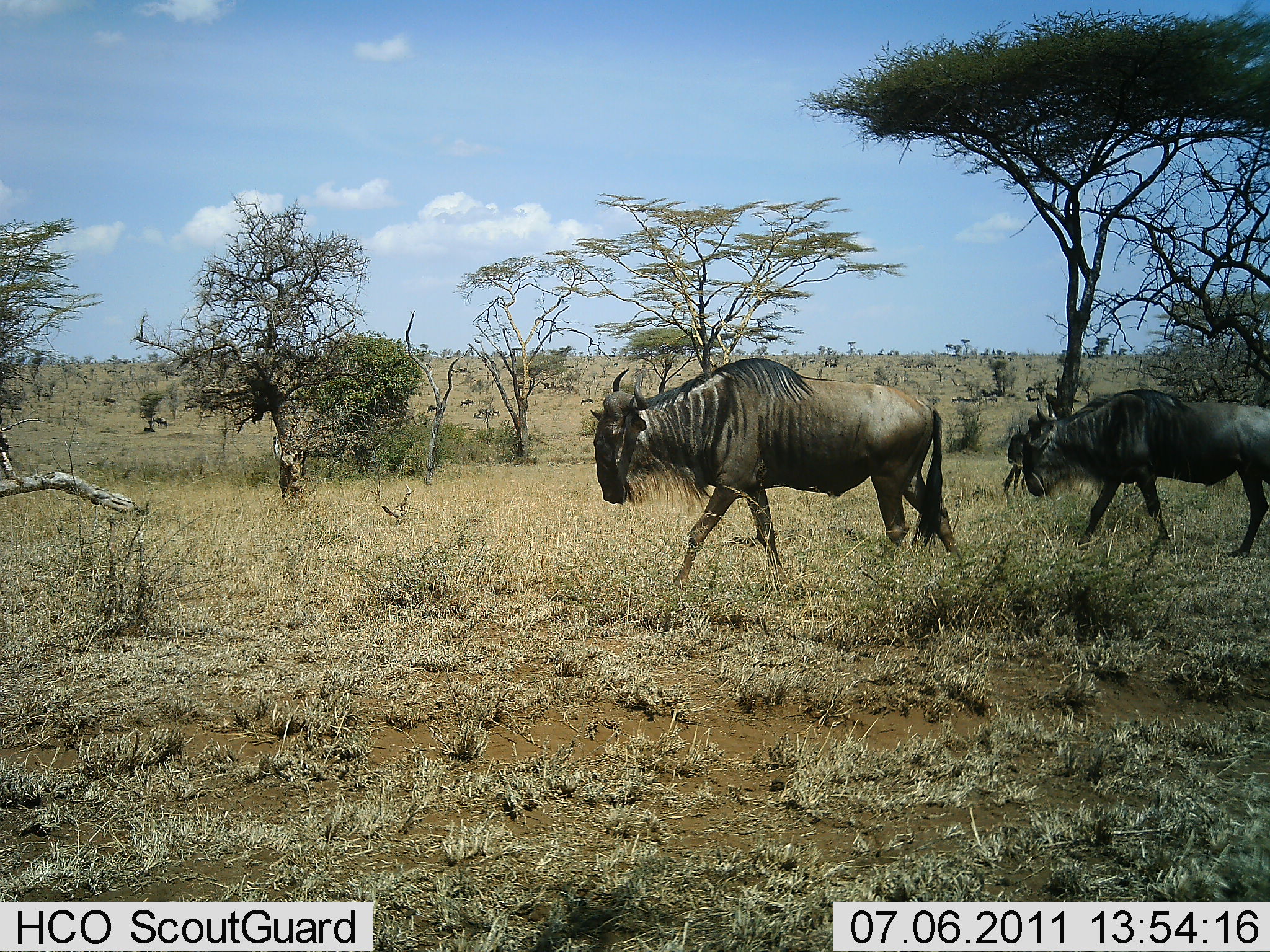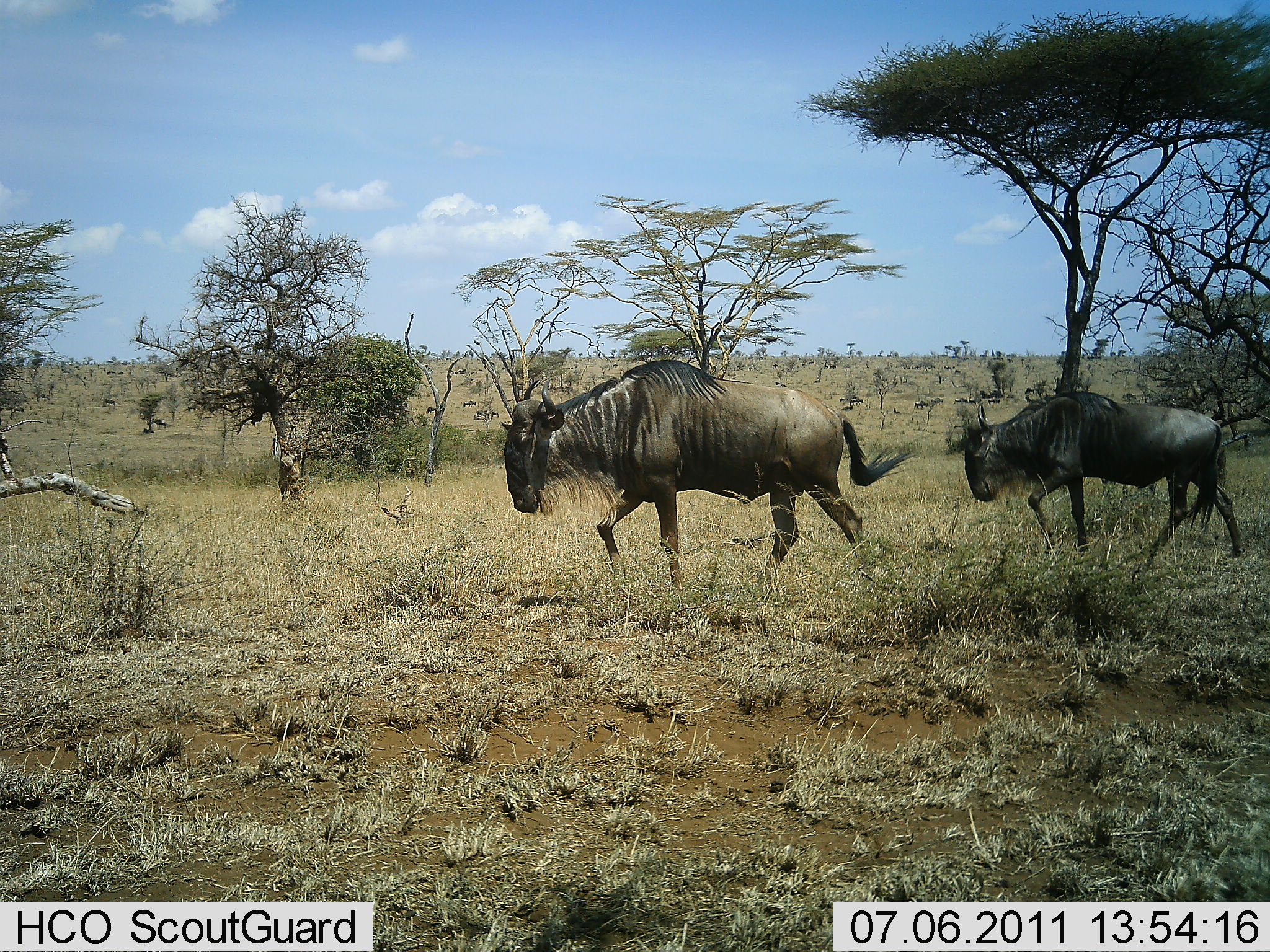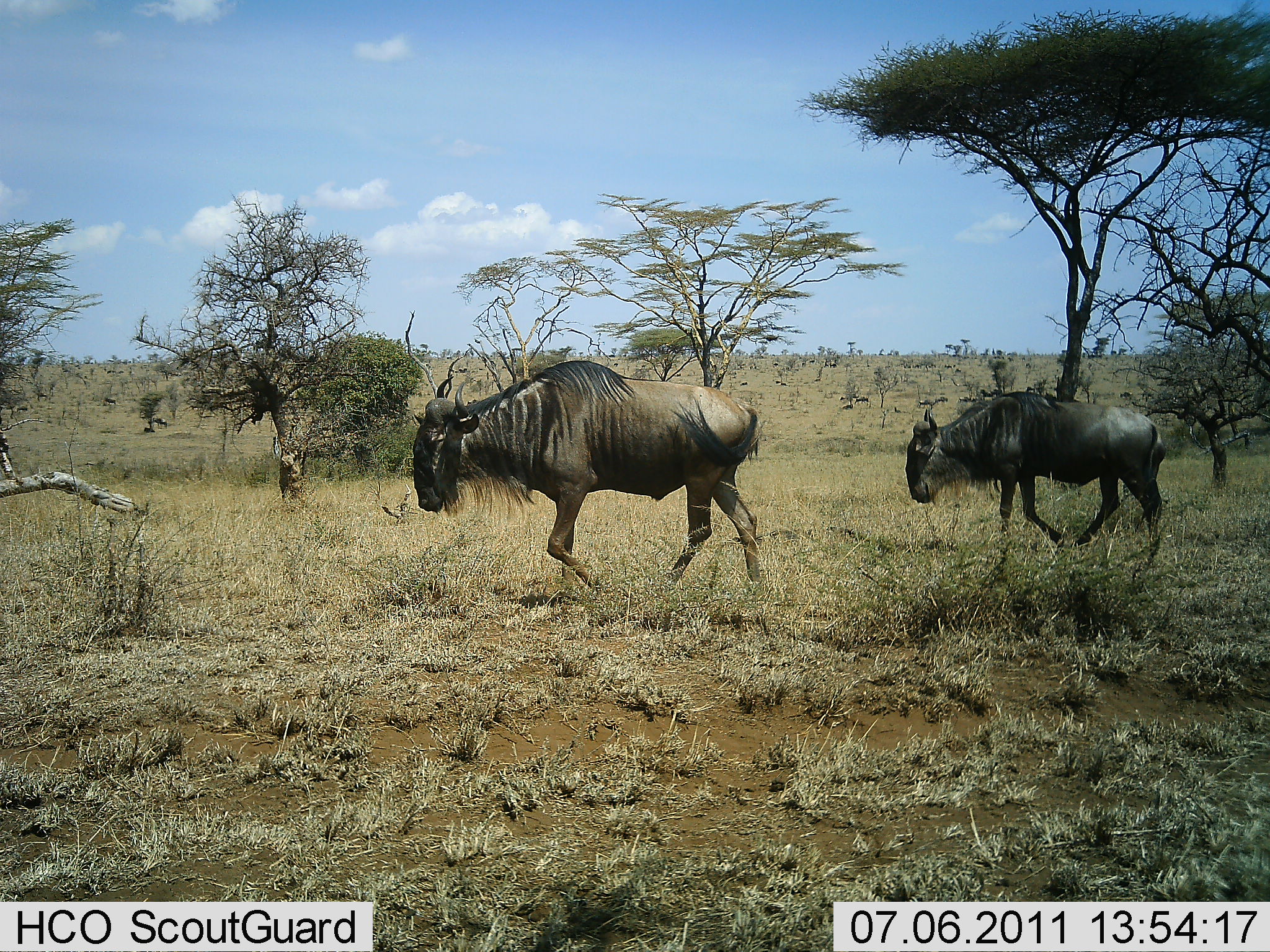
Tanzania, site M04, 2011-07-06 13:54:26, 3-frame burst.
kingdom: Animalia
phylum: Chordata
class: Mammalia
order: Artiodactyla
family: Bovidae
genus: Connochaetes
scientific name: Connochaetes taurinus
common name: blue wildebeest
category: wildebeest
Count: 2.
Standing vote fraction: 18%.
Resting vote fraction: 0%.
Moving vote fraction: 100%.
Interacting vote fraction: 0%.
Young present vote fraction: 0%.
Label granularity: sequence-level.